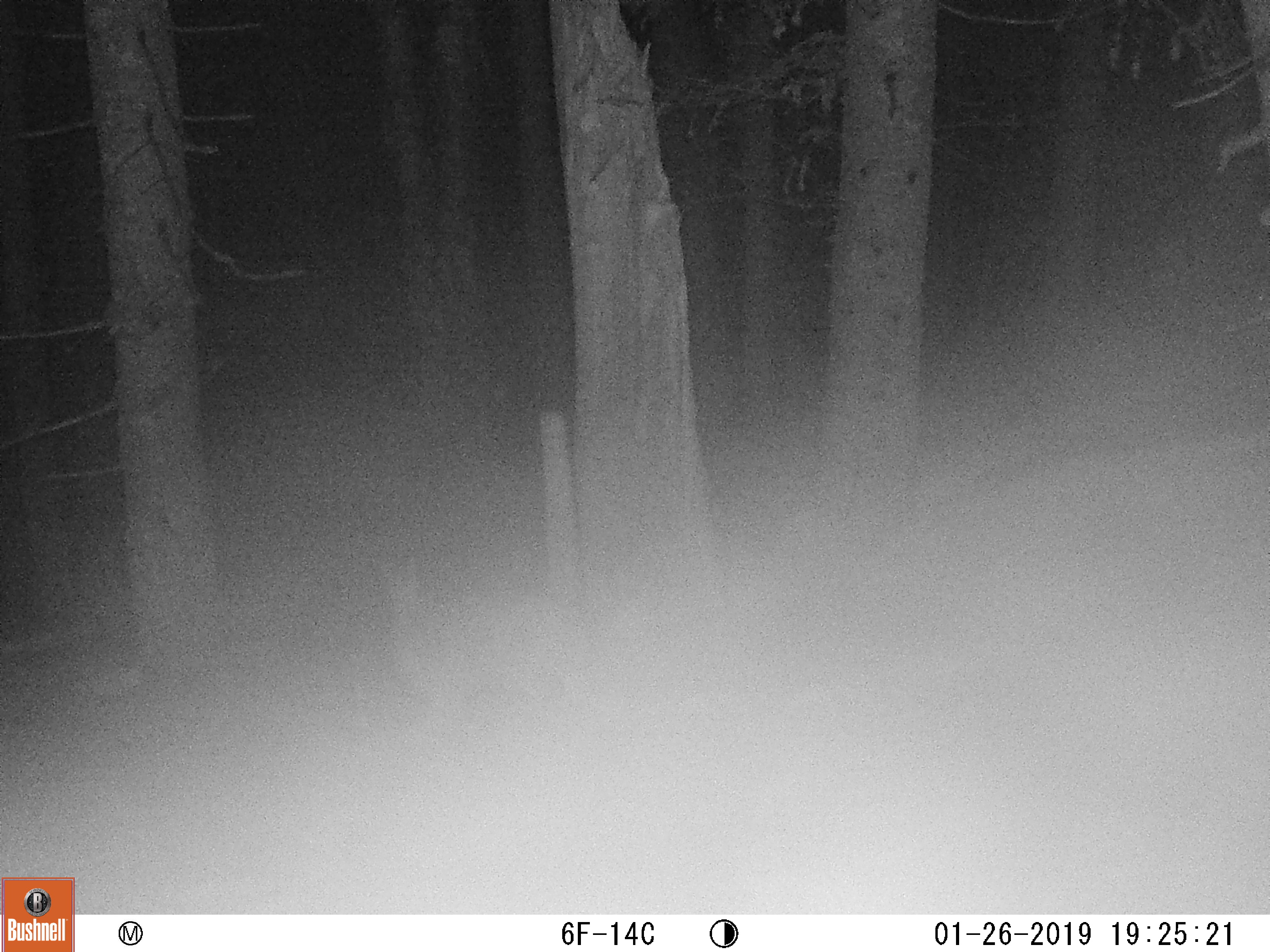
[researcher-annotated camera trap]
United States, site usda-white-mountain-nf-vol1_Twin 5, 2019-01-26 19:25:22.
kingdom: Animalia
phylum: Chordata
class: Mammalia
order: Lagomorpha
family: Leporidae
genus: Lepus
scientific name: Lepus americanus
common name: snowshoe hare